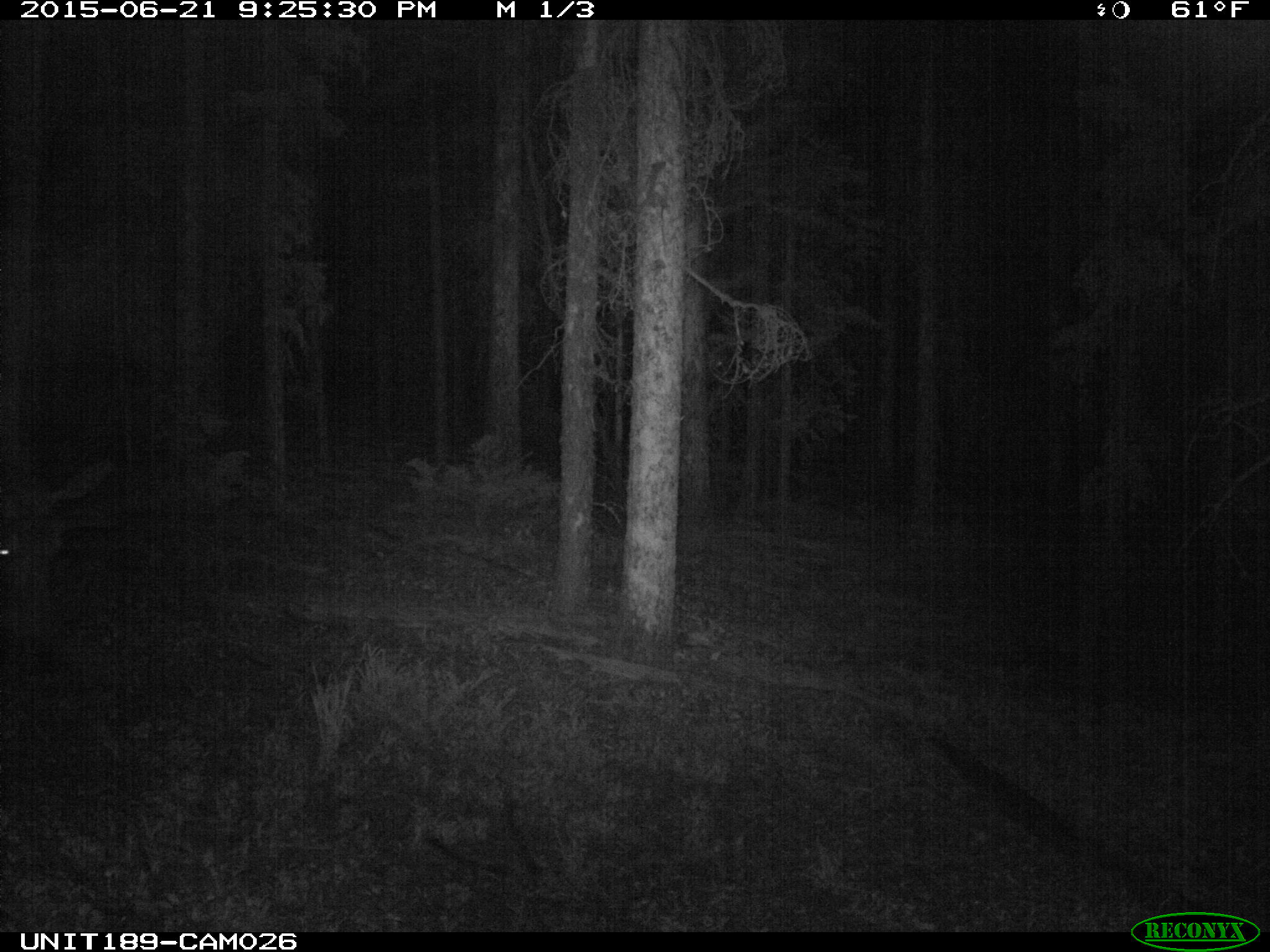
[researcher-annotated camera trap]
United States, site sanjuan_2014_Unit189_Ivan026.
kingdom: Animalia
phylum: Chordata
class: Mammalia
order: Artiodactyla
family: Cervidae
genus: Alces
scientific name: Alces alces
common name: moose